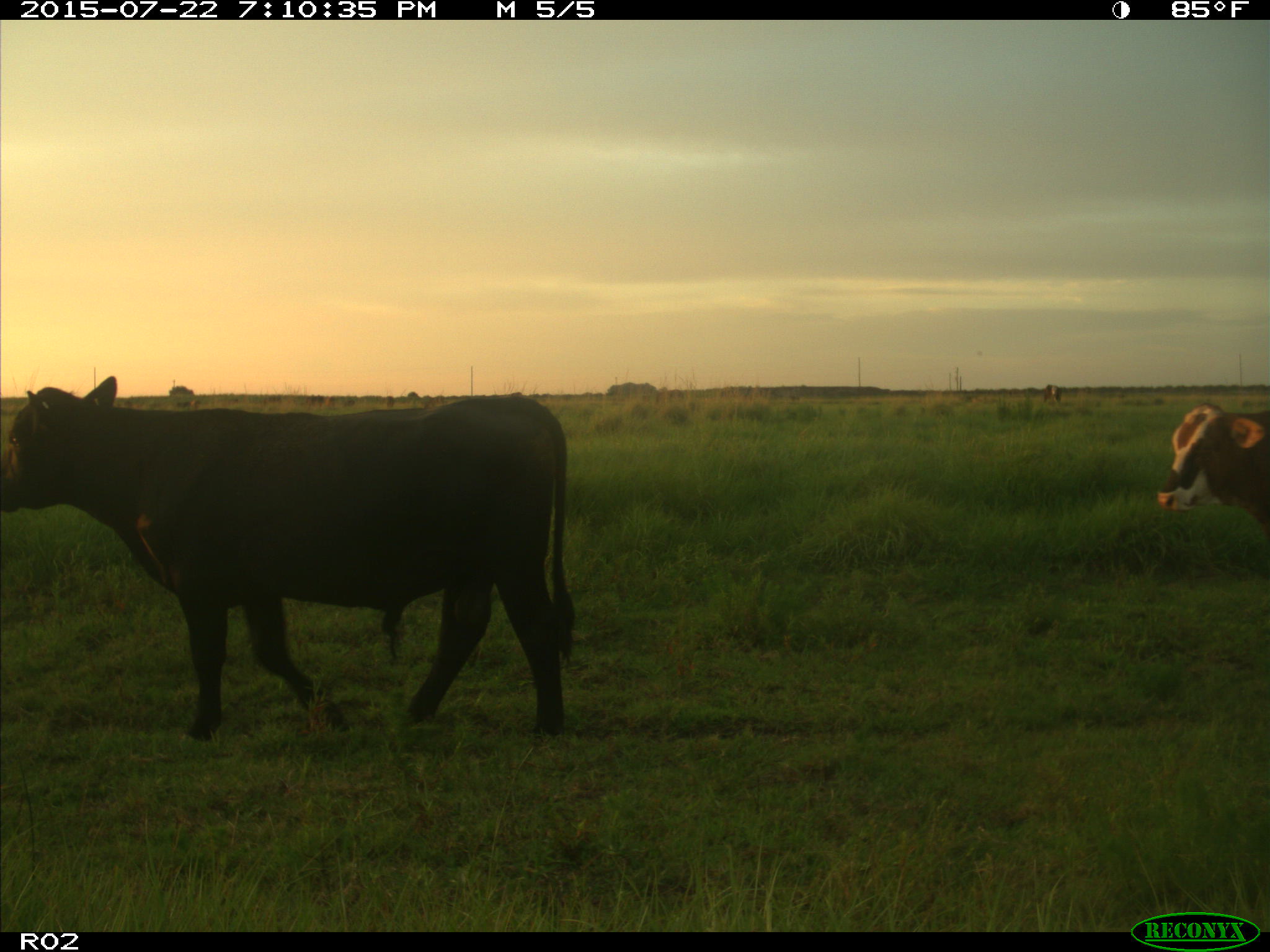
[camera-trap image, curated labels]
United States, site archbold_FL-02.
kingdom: Animalia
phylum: Chordata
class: Mammalia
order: Artiodactyla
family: Bovidae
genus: Bos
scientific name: Bos taurus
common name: domestic cow